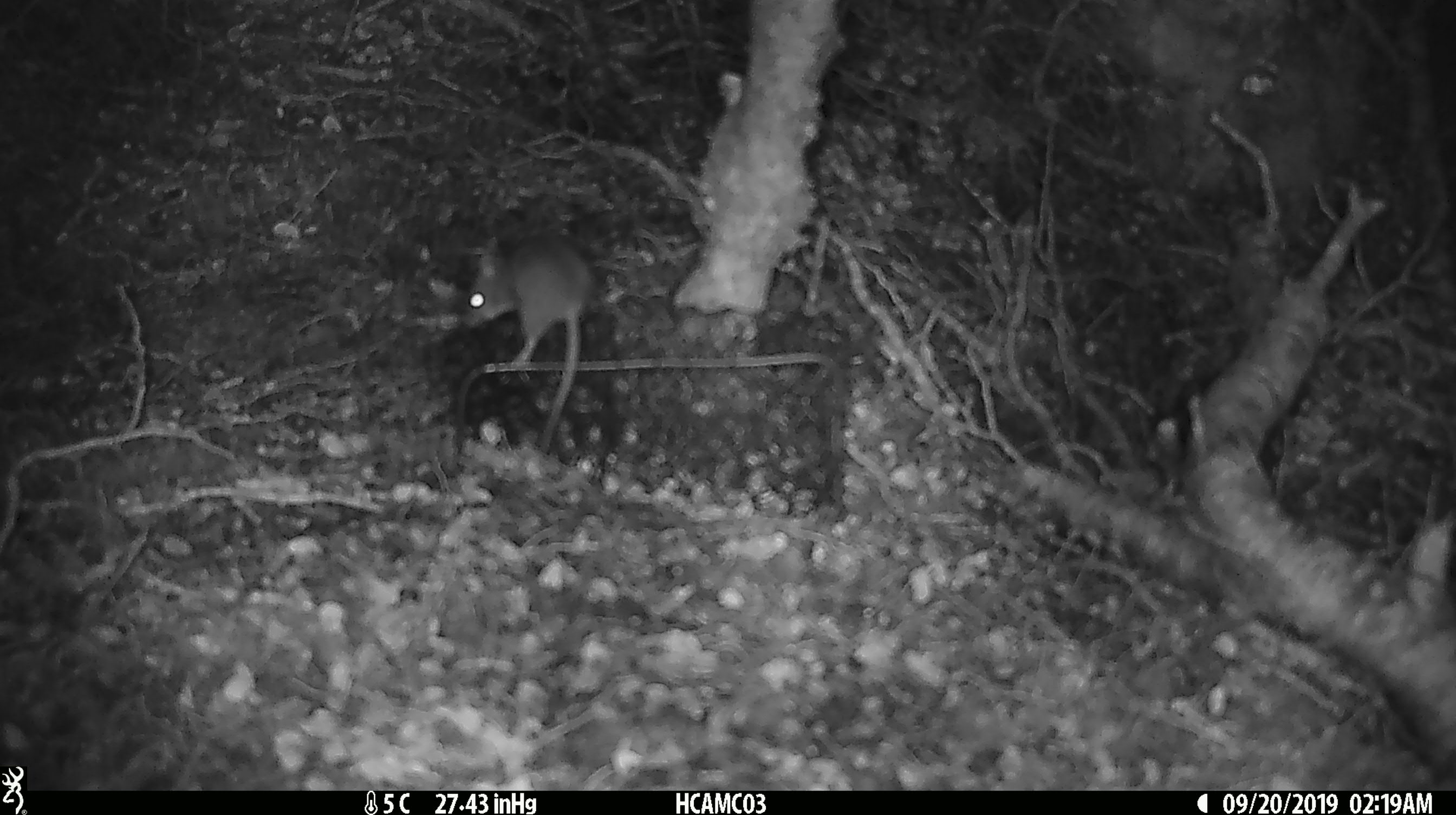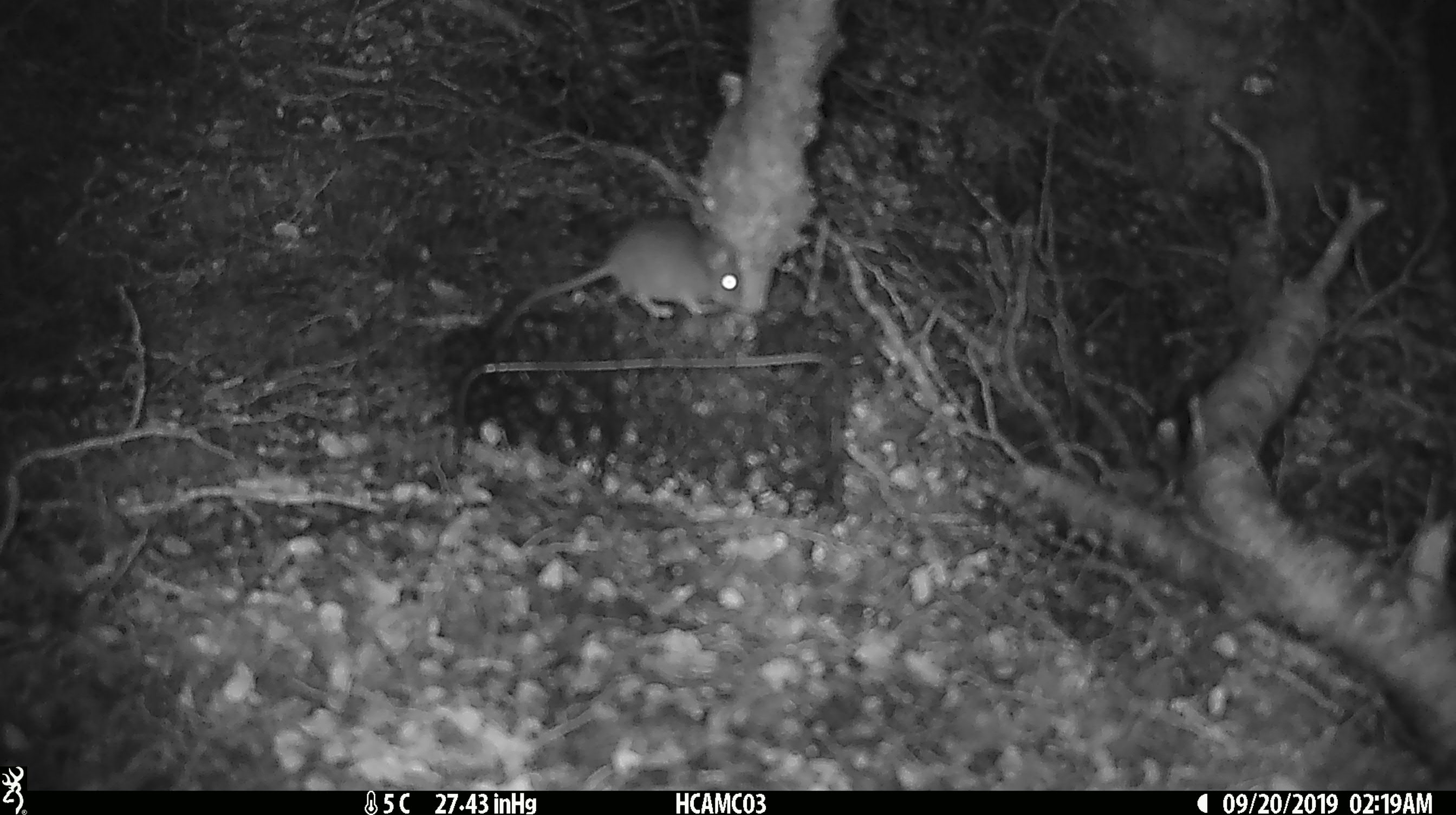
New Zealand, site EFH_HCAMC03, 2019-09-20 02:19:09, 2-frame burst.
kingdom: Animalia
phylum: Chordata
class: Mammalia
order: Rodentia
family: Muridae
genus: Mus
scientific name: Mus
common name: mouse